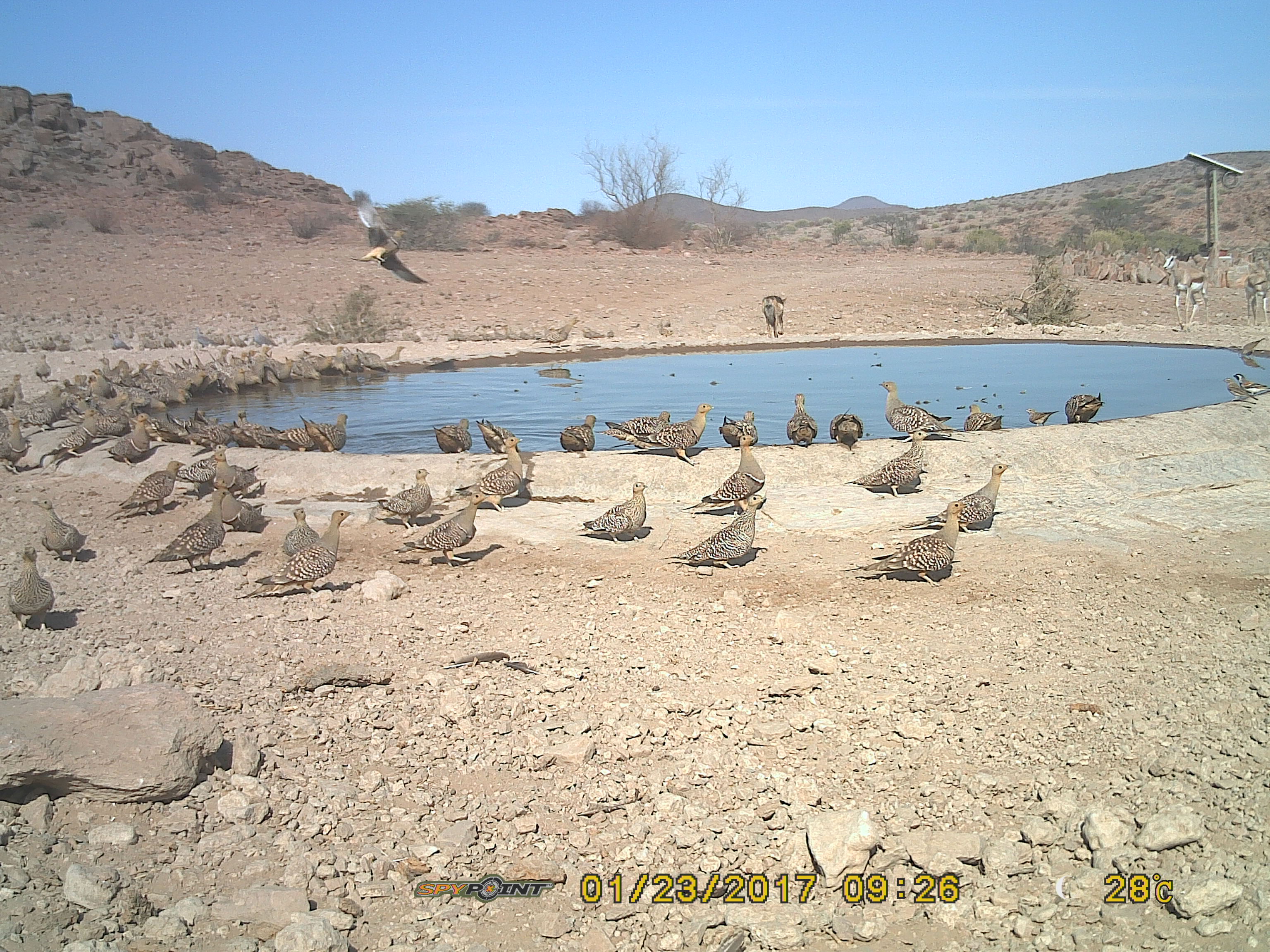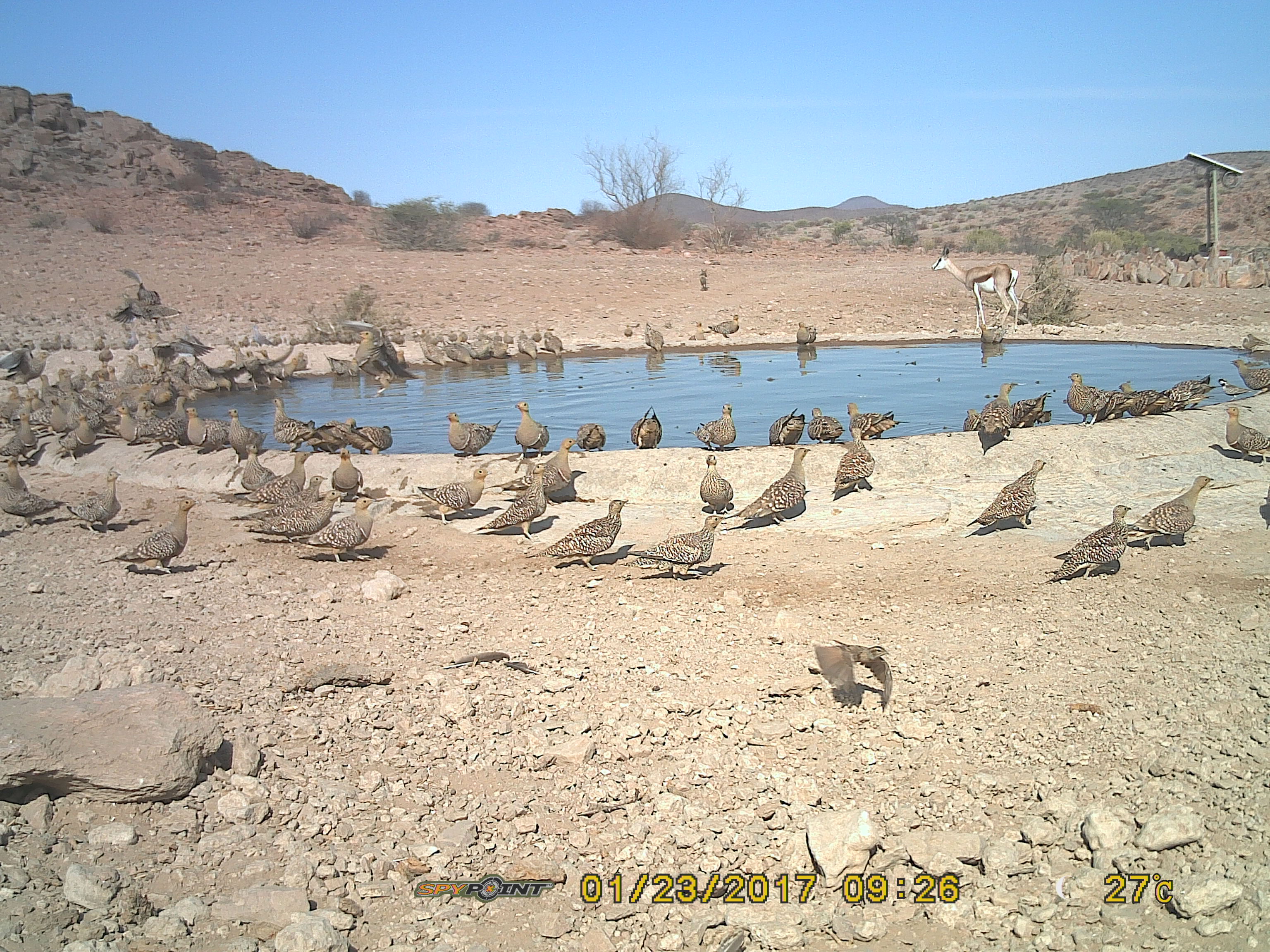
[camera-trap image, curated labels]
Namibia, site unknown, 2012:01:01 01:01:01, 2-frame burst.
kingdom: Animalia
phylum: Chordata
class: Aves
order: Pterocliformes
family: Pteroclidae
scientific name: Pteroclidae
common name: sandgrouse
Pteroclidae (sandgrouse).